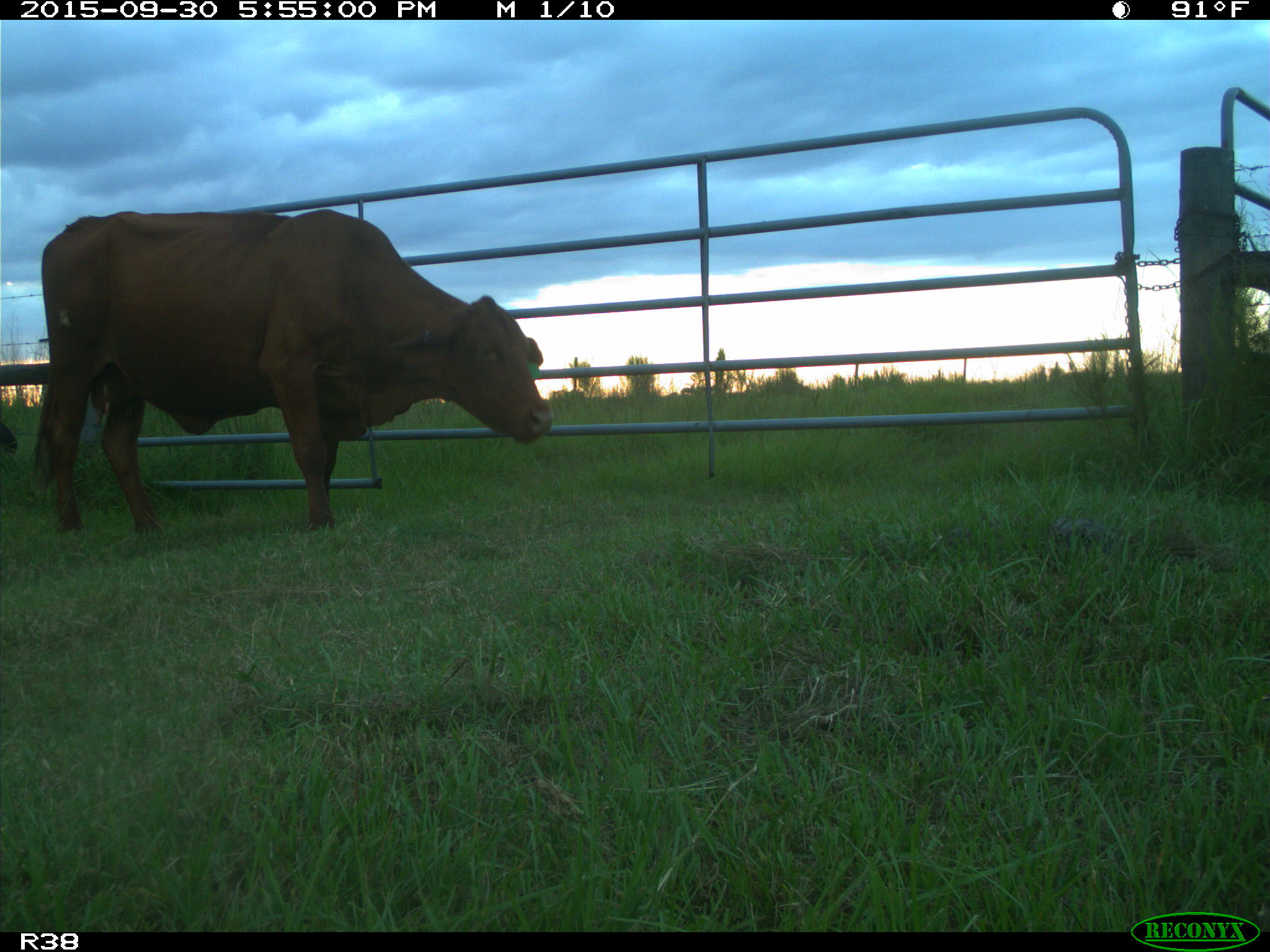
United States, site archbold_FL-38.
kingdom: Animalia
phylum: Chordata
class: Mammalia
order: Artiodactyla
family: Bovidae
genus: Bos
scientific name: Bos taurus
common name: domestic cow